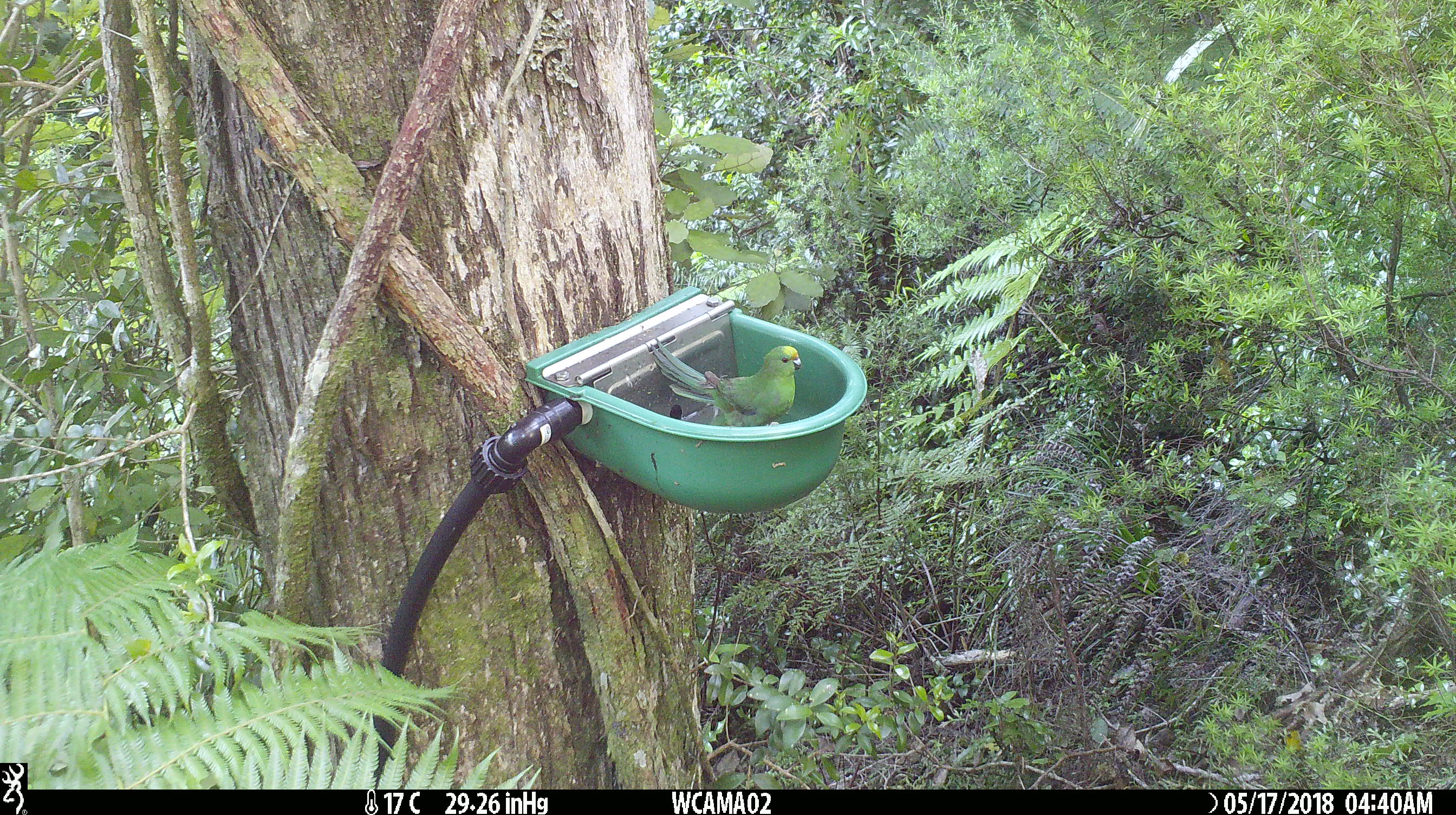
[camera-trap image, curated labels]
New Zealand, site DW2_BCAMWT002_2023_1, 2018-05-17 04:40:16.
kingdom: Animalia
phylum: Chordata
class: Aves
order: Psittaciformes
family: Psittaculidae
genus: Cyanoramphus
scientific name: Cyanoramphus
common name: parakeet